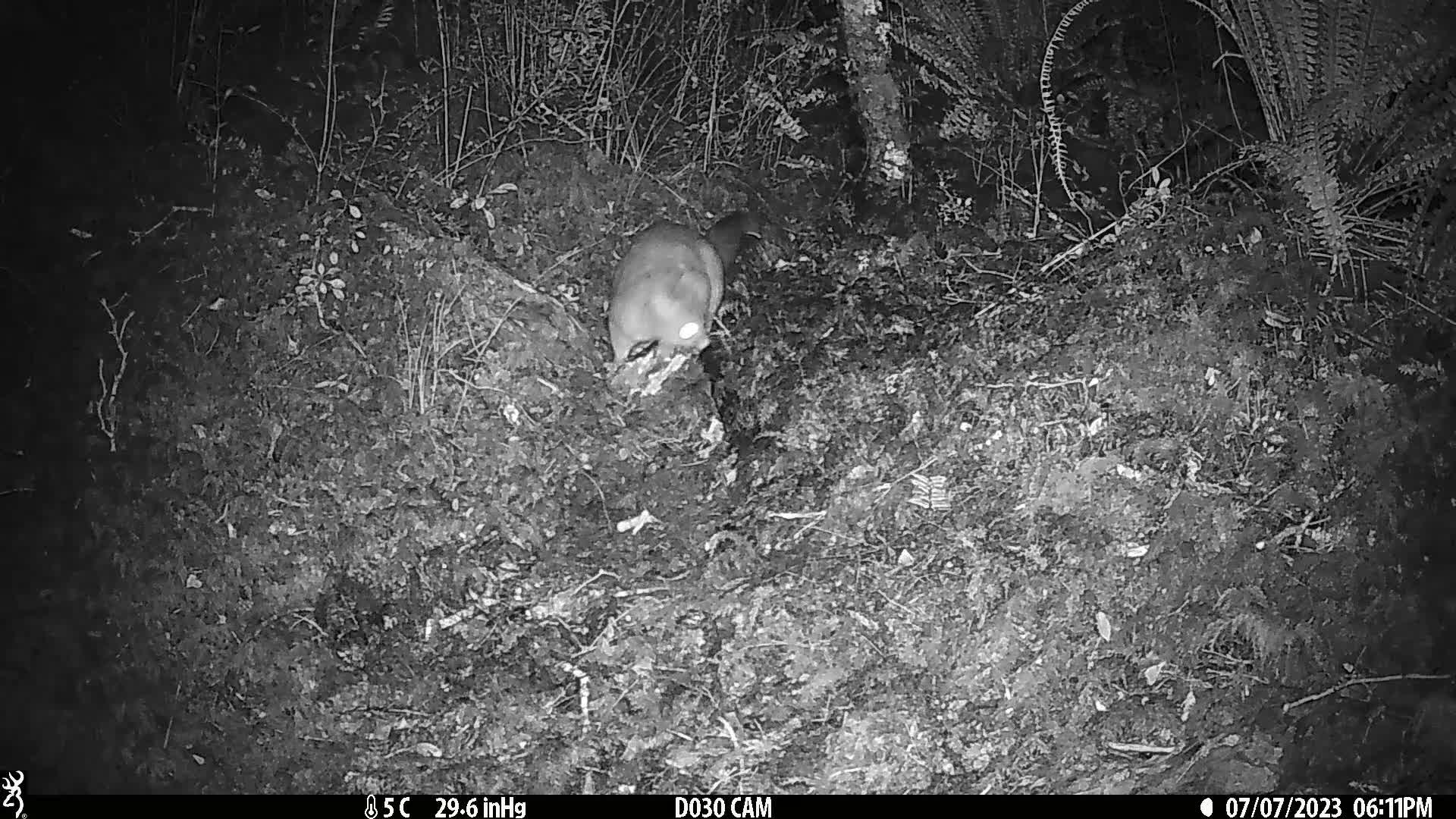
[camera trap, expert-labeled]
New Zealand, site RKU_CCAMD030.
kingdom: Animalia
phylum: Chordata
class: Mammalia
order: Diprotodontia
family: Phalangeridae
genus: Trichosurus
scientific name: Trichosurus vulpecula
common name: common brushtail possum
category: possum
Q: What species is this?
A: Possum (common brushtail possum) (Trichosurus vulpecula).